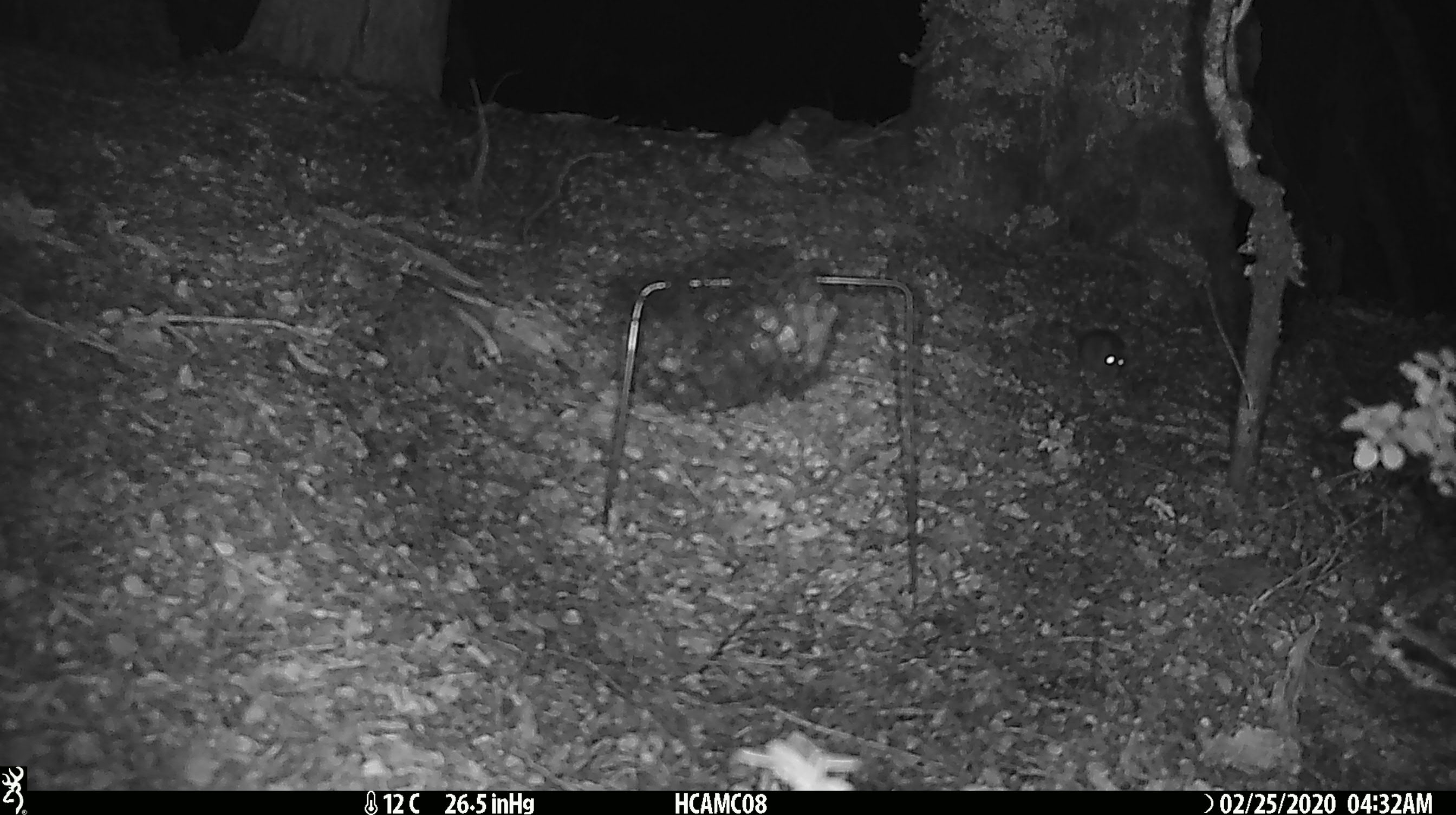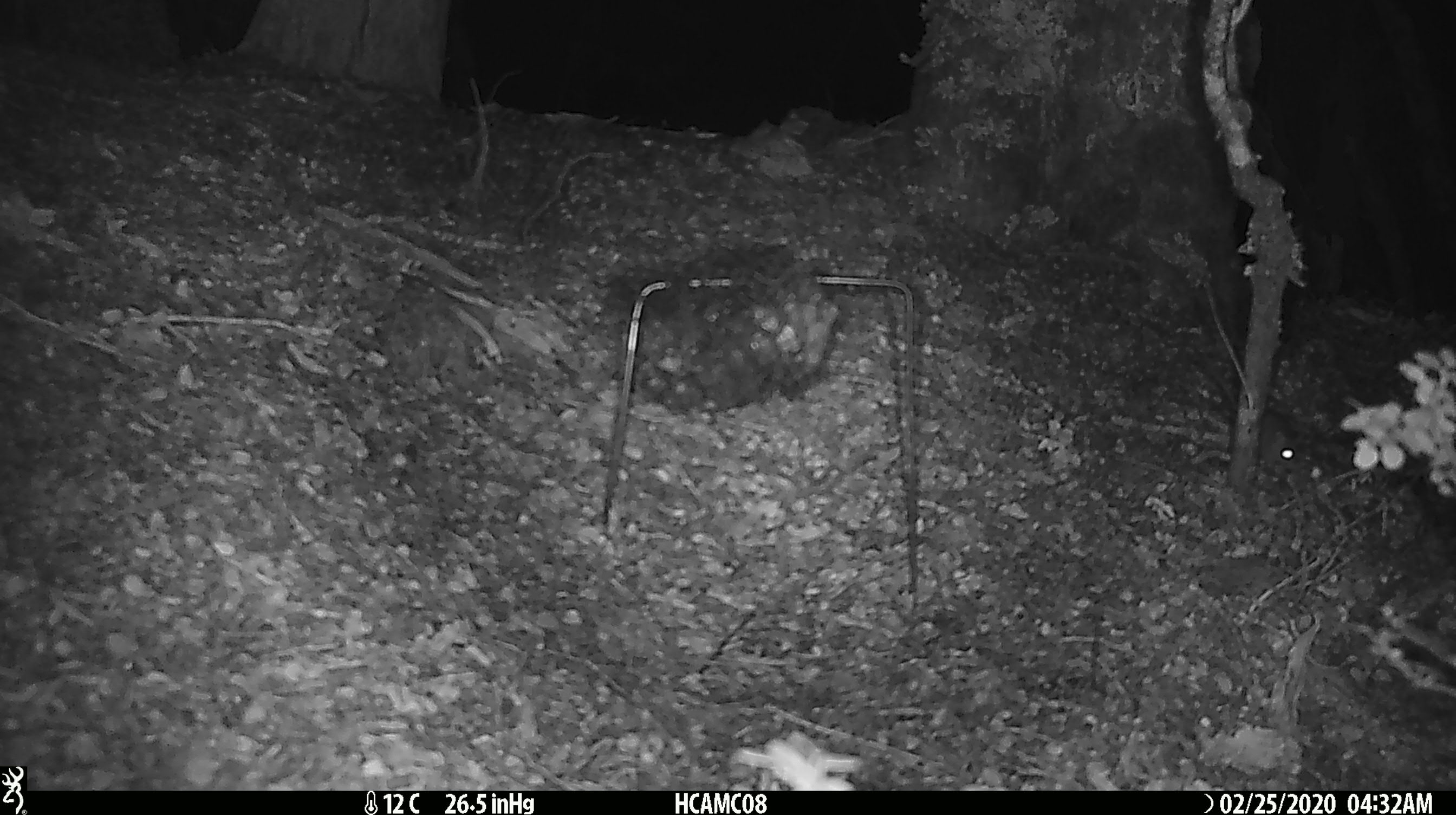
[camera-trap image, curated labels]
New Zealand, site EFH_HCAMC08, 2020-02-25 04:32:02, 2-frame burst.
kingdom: Animalia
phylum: Chordata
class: Mammalia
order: Rodentia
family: Muridae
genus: Mus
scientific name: Mus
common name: mouse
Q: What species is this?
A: Mouse (Mus).